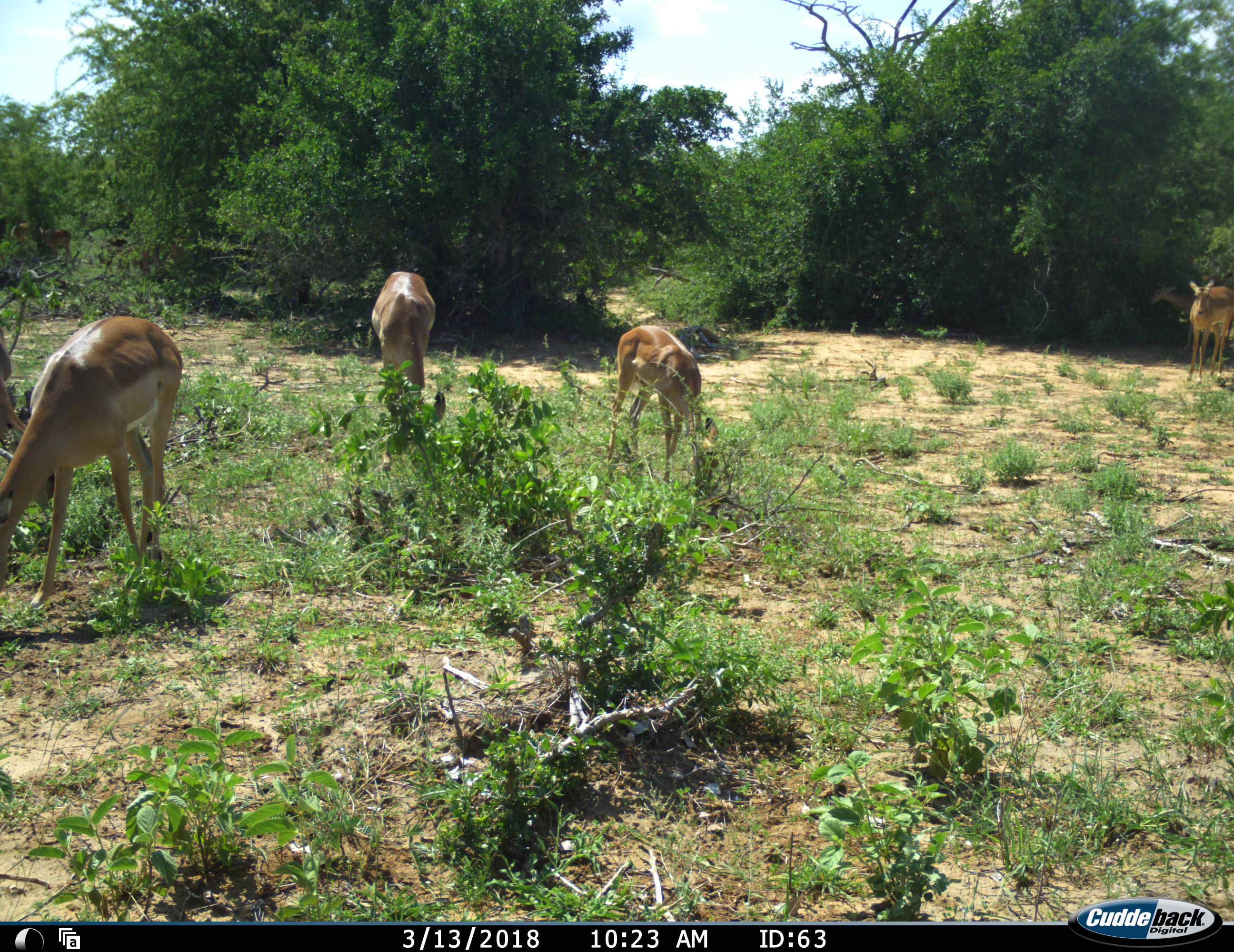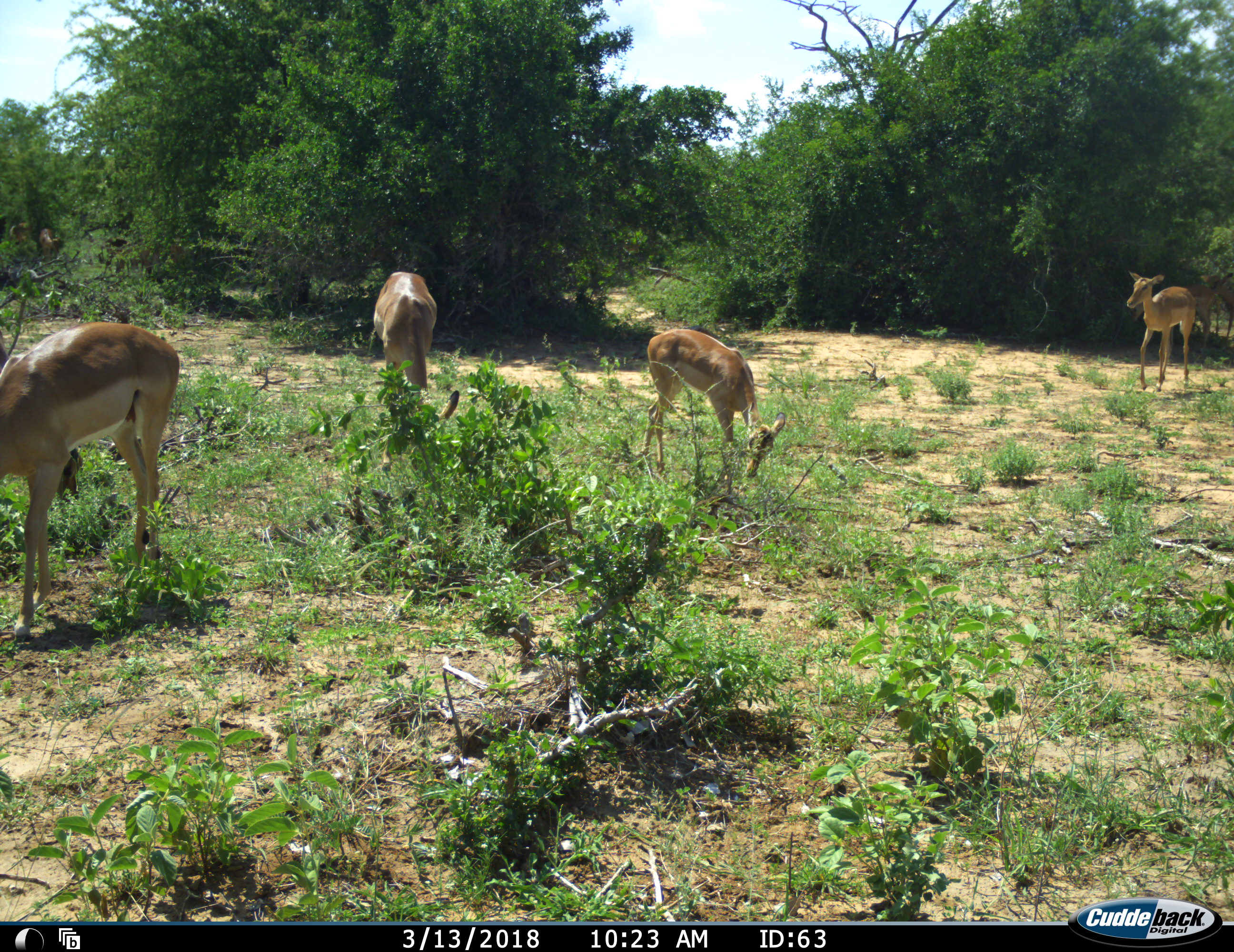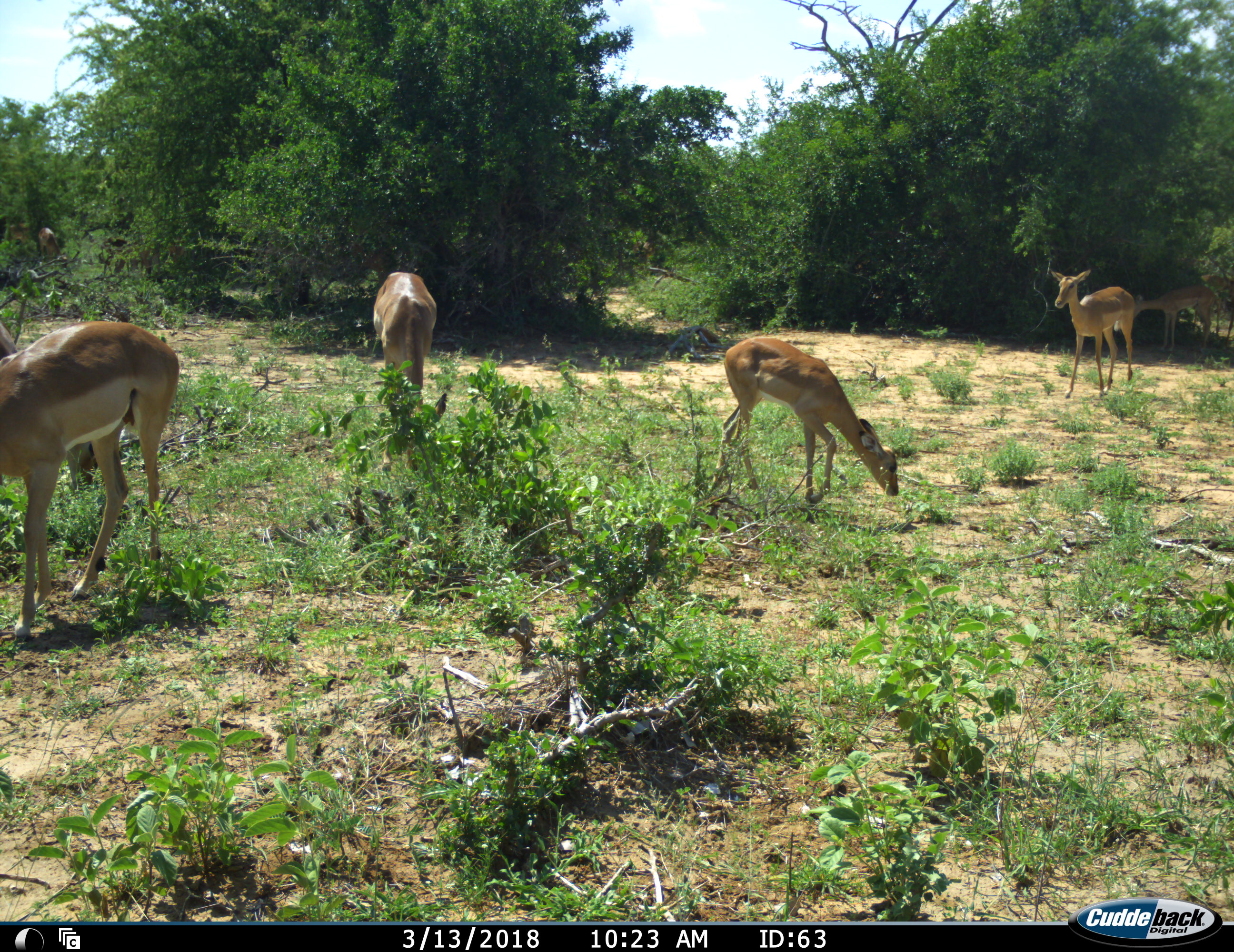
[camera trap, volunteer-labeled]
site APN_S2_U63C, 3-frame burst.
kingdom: Animalia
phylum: Chordata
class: Mammalia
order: Artiodactyla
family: Bovidae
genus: Aepyceros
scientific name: Aepyceros melampus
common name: impala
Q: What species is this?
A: Impala (Aepyceros melampus).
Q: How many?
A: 6.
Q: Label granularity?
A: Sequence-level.